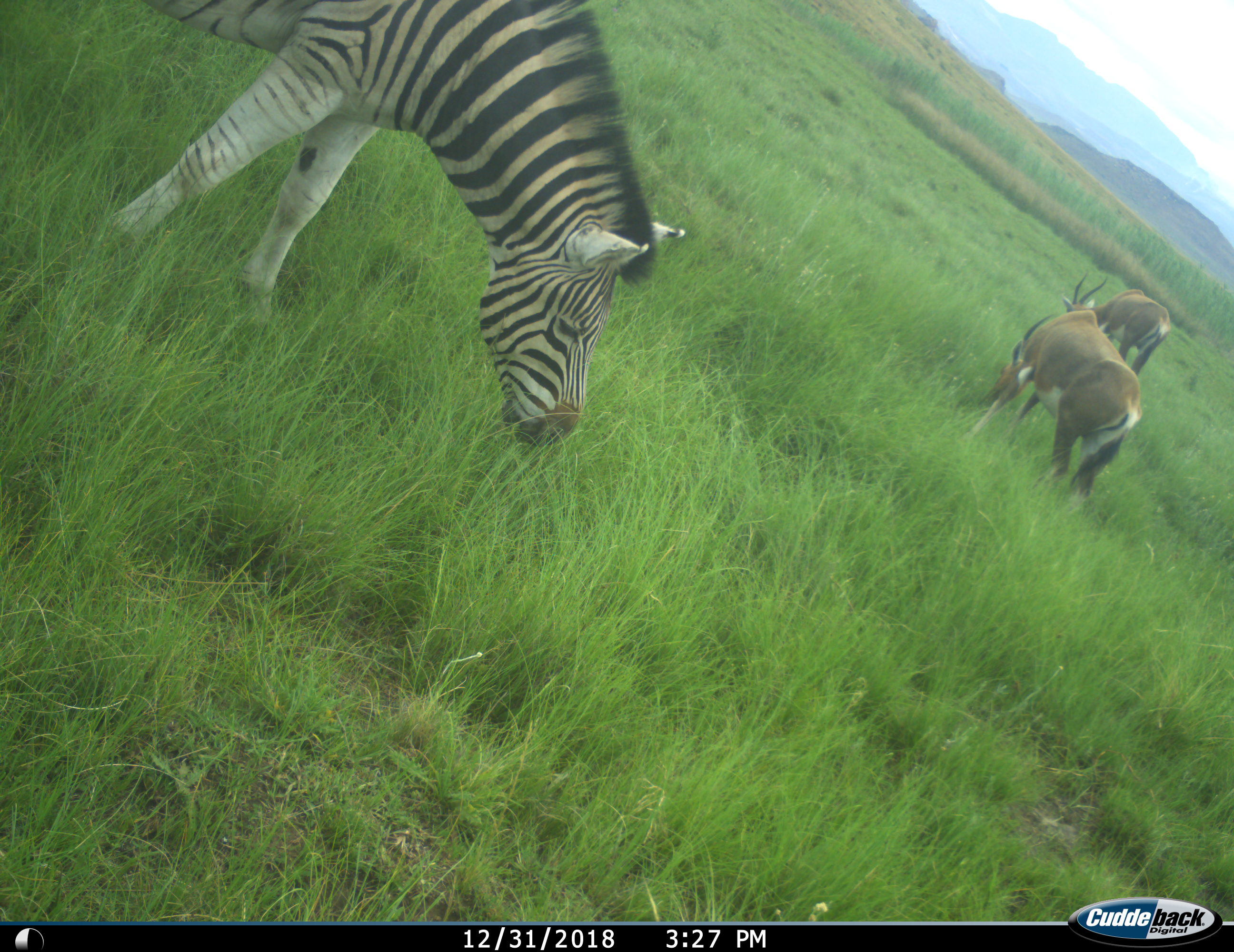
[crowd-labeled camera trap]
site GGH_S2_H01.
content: unidentified animal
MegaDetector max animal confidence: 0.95